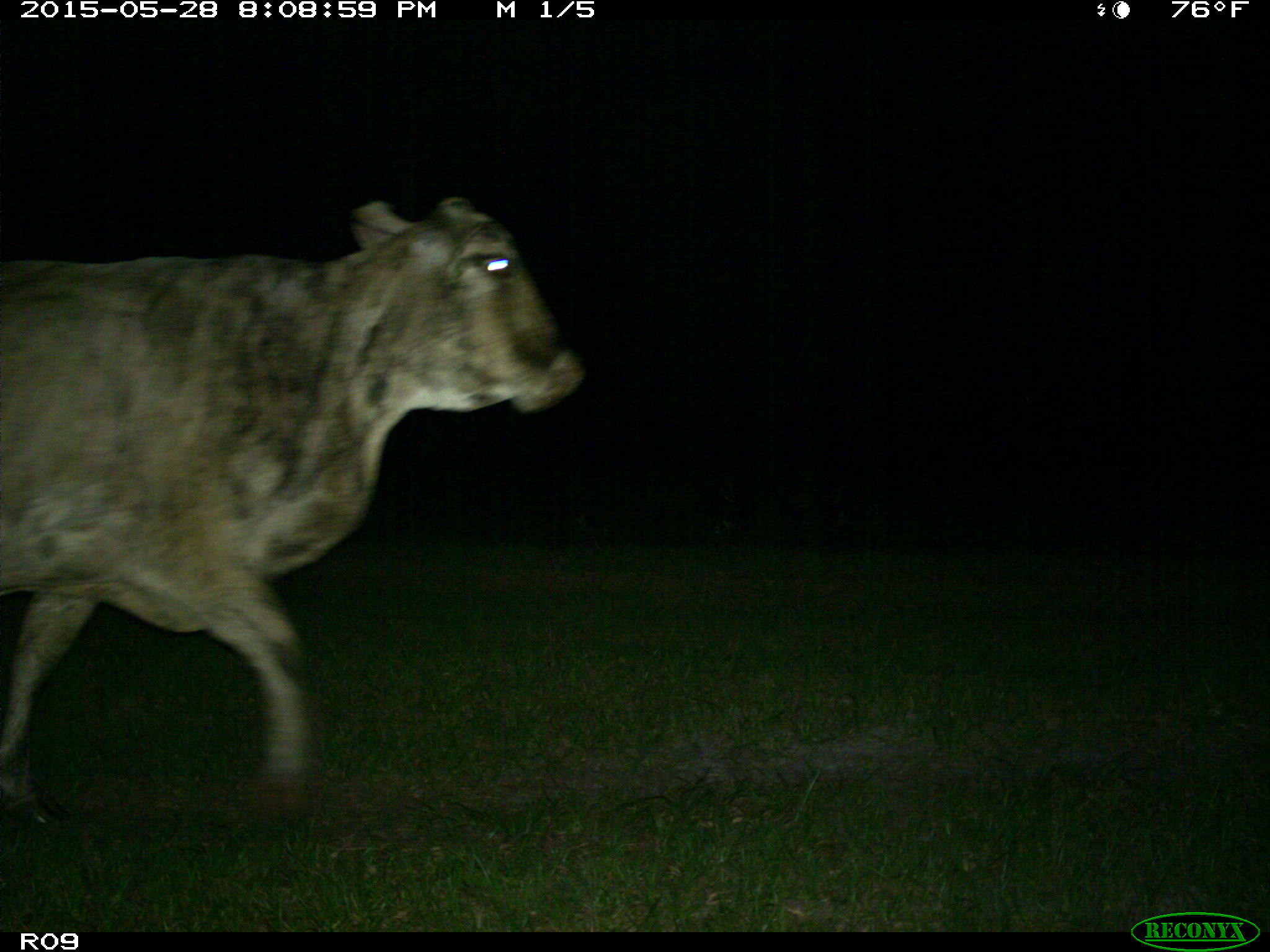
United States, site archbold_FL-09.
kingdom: Animalia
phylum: Chordata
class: Mammalia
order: Artiodactyla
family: Bovidae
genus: Bos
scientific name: Bos taurus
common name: domestic cow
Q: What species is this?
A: Bos taurus (domestic cow).